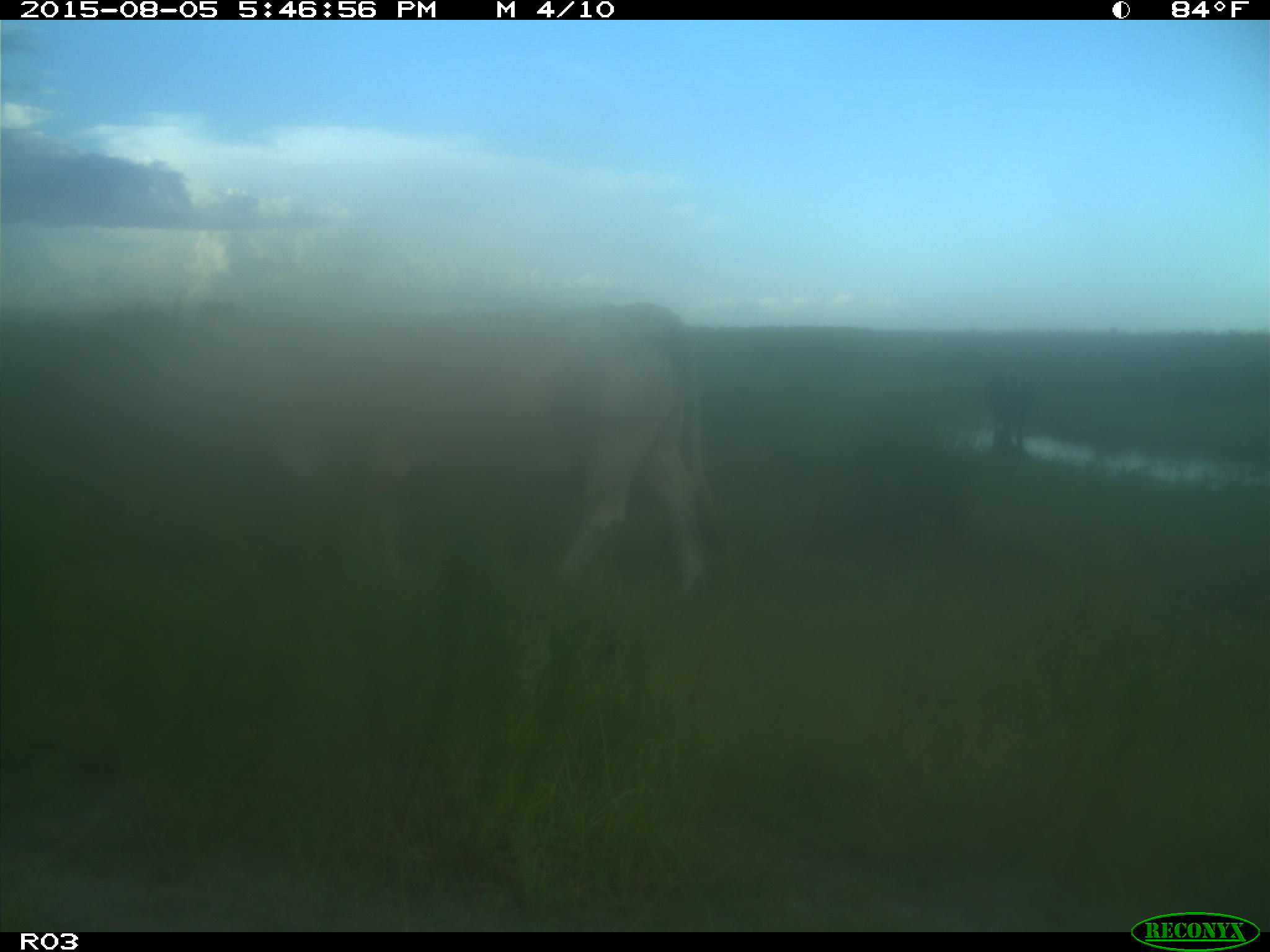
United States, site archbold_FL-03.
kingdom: Animalia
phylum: Chordata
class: Mammalia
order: Artiodactyla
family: Bovidae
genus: Bos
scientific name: Bos taurus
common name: domestic cow